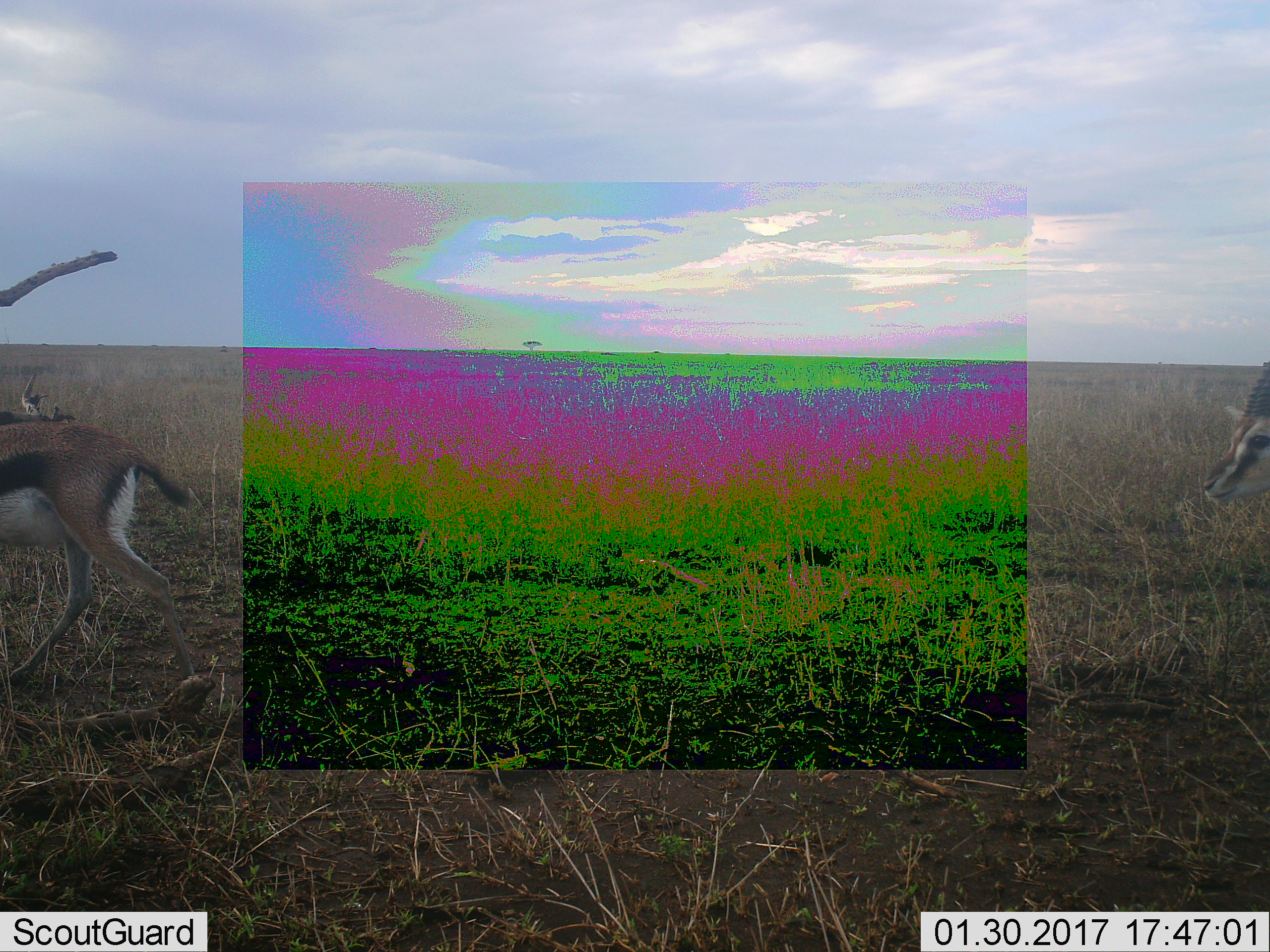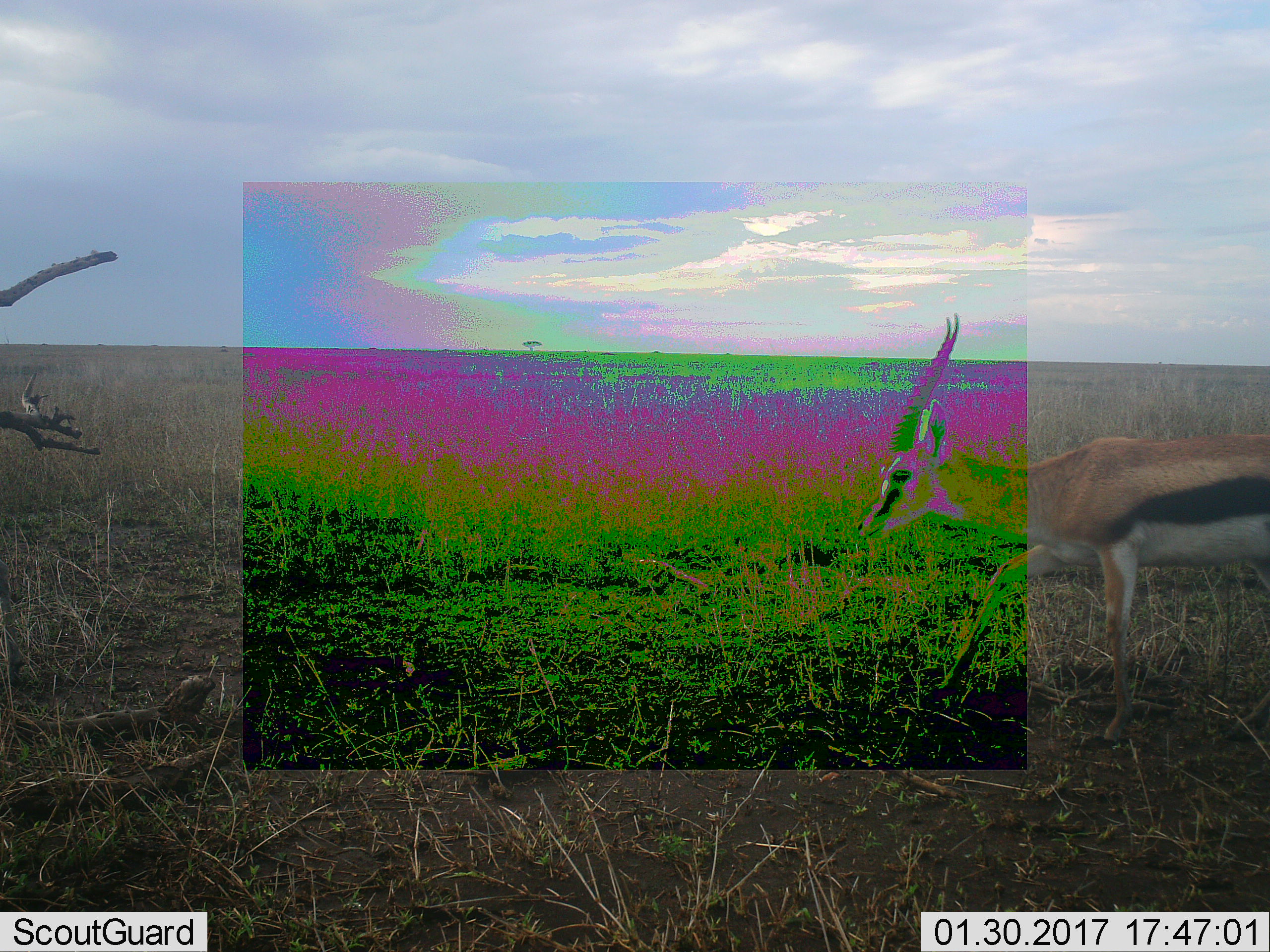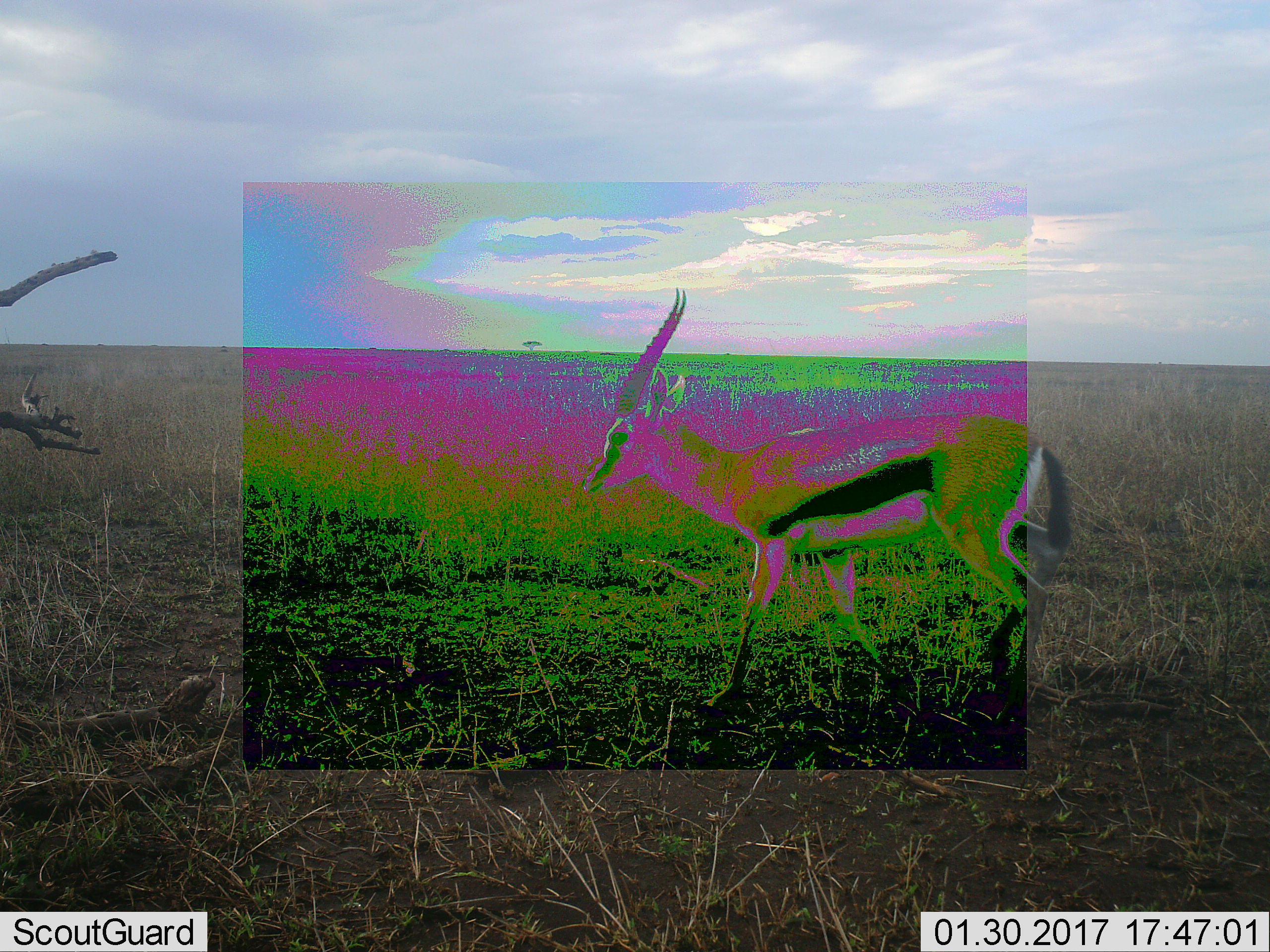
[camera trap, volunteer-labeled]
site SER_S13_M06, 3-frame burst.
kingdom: Animalia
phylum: Chordata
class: Mammalia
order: Artiodactyla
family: Bovidae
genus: Eudorcas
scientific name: Eudorcas thomsonii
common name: thomson's gazelle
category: gazellethomsons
Gazellethomsons (thomson's gazelle) (Eudorcas thomsonii), count 2. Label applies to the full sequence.